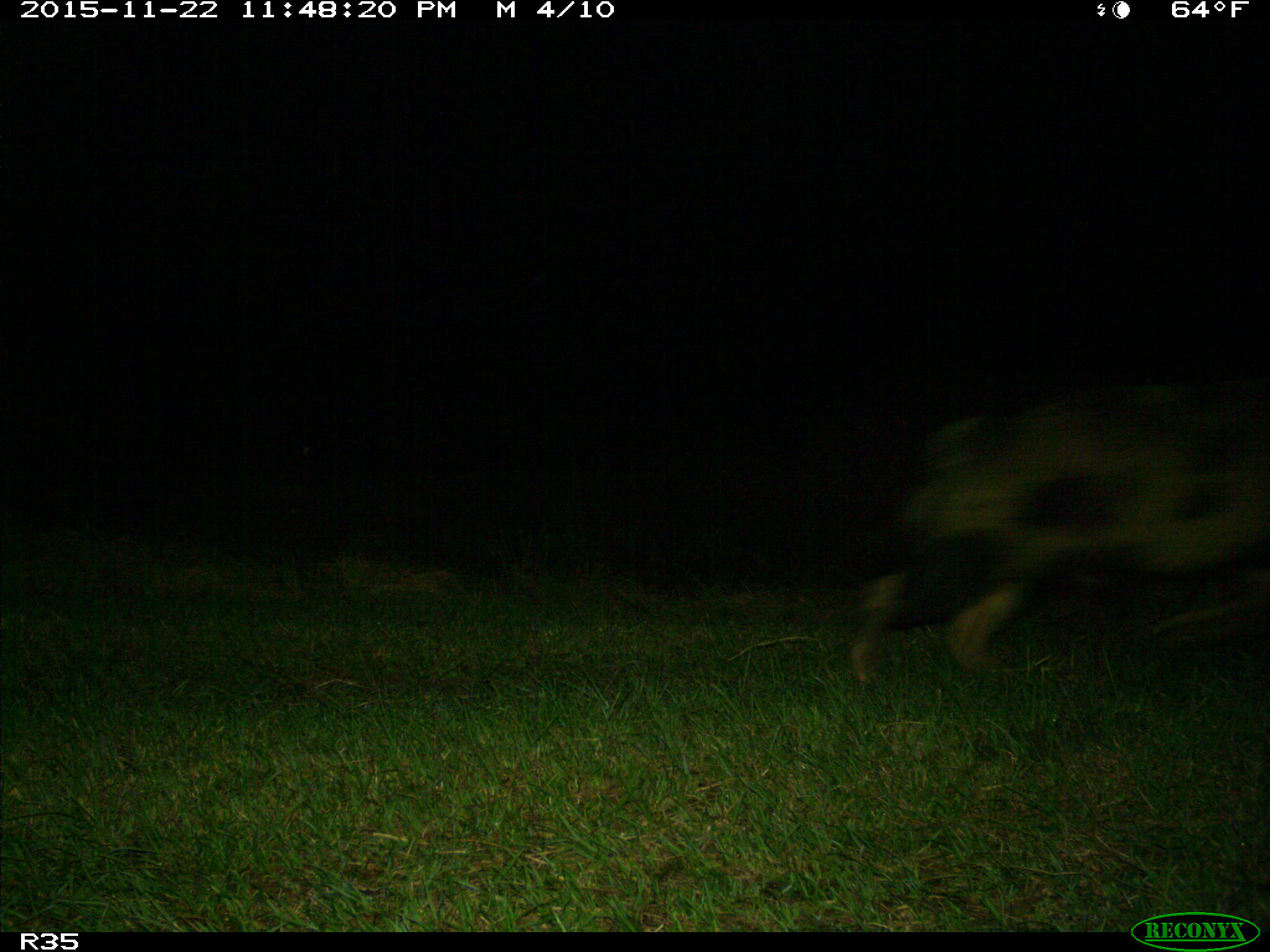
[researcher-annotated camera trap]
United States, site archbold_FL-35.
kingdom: Animalia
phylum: Chordata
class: Mammalia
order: Artiodactyla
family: Suidae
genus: Sus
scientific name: Sus scrofa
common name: wild boar